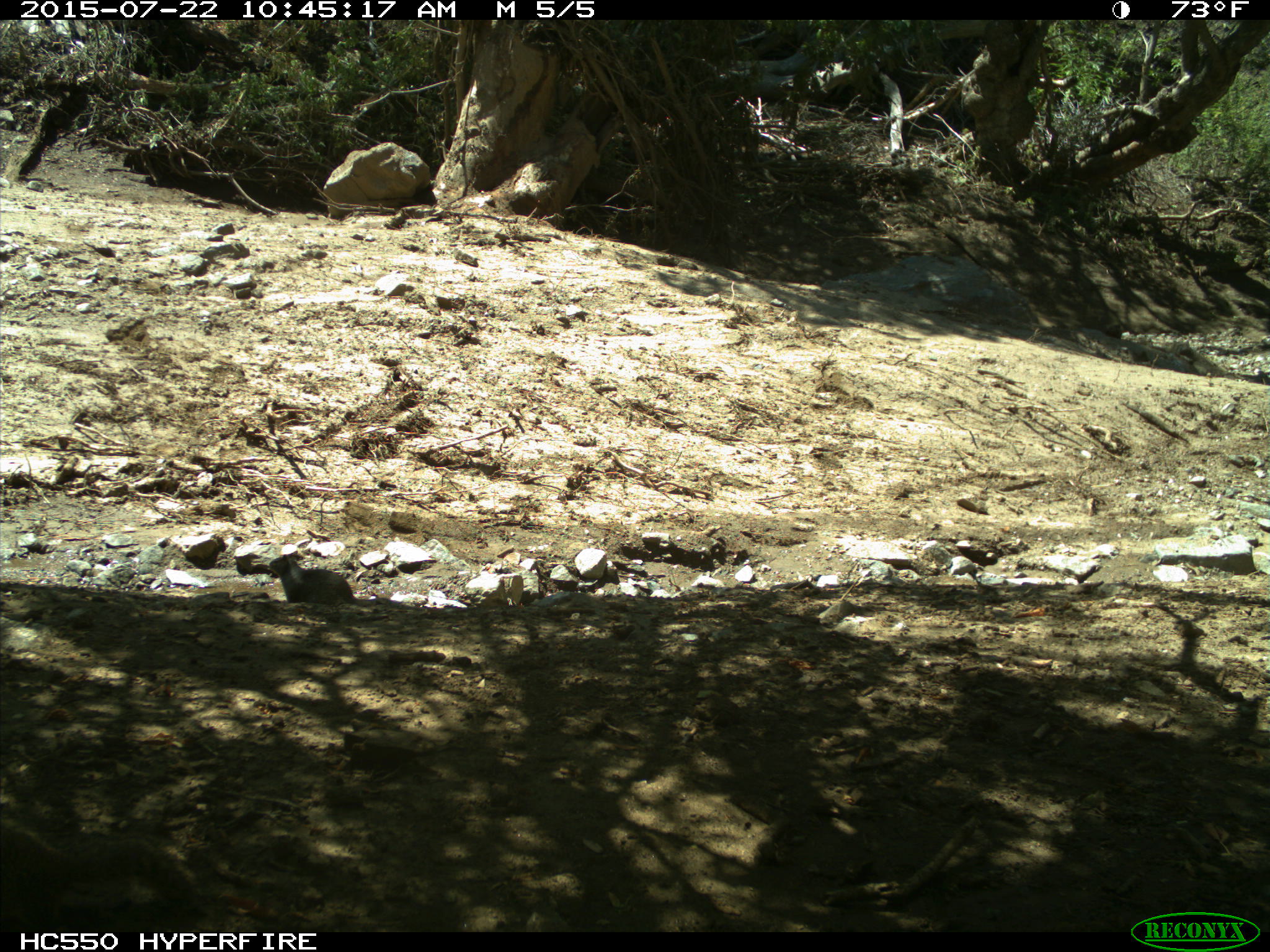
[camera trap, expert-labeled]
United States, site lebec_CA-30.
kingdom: Animalia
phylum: Chordata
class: Mammalia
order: Rodentia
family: Sciuridae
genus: Otospermophilus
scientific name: Otospermophilus beecheyi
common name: california ground squirrel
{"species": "Otospermophilus beecheyi (california ground squirrel)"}